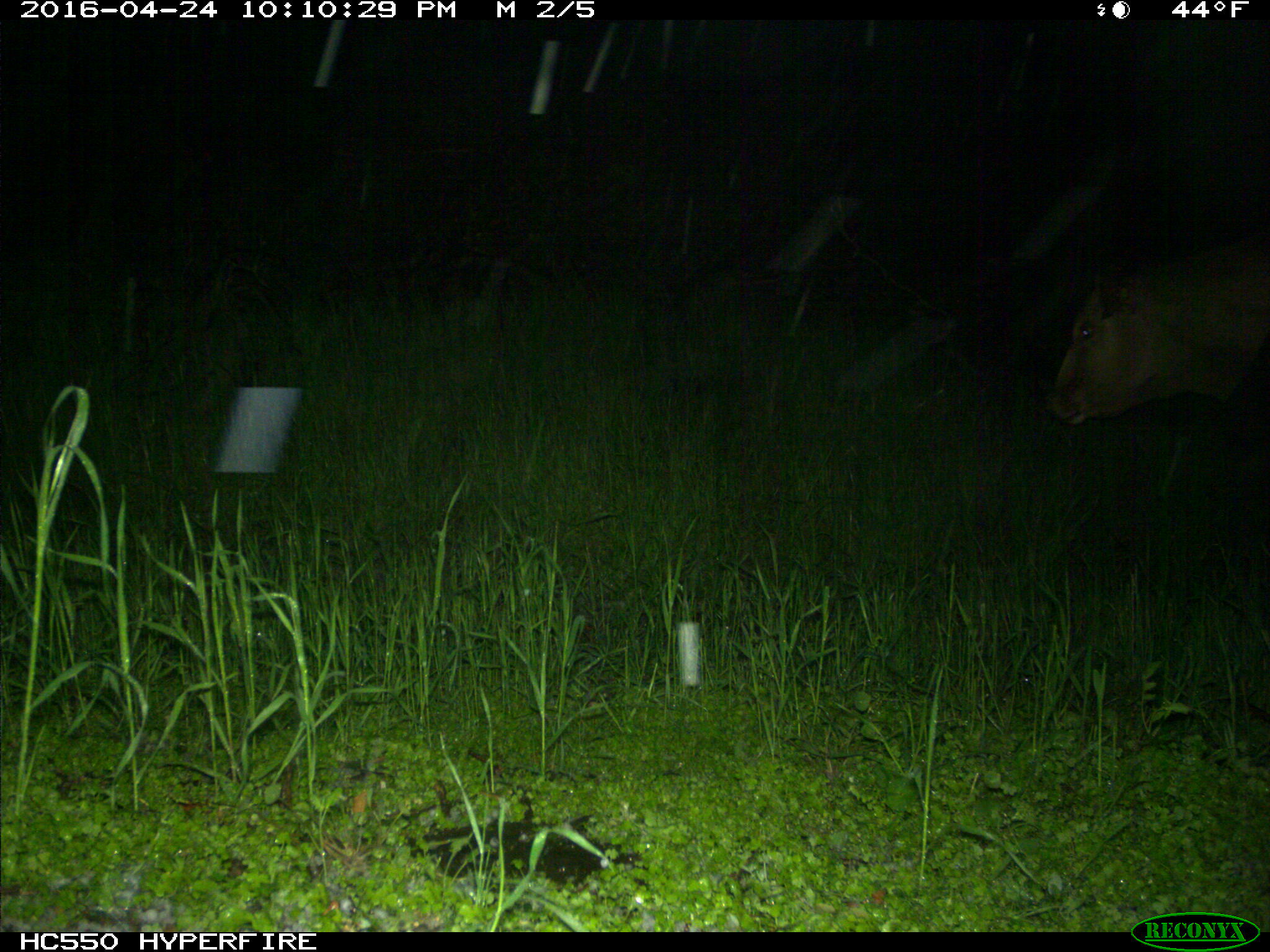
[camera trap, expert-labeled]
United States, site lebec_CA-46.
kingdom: Animalia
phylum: Chordata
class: Mammalia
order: Artiodactyla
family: Bovidae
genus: Bos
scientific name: Bos taurus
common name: domestic cow